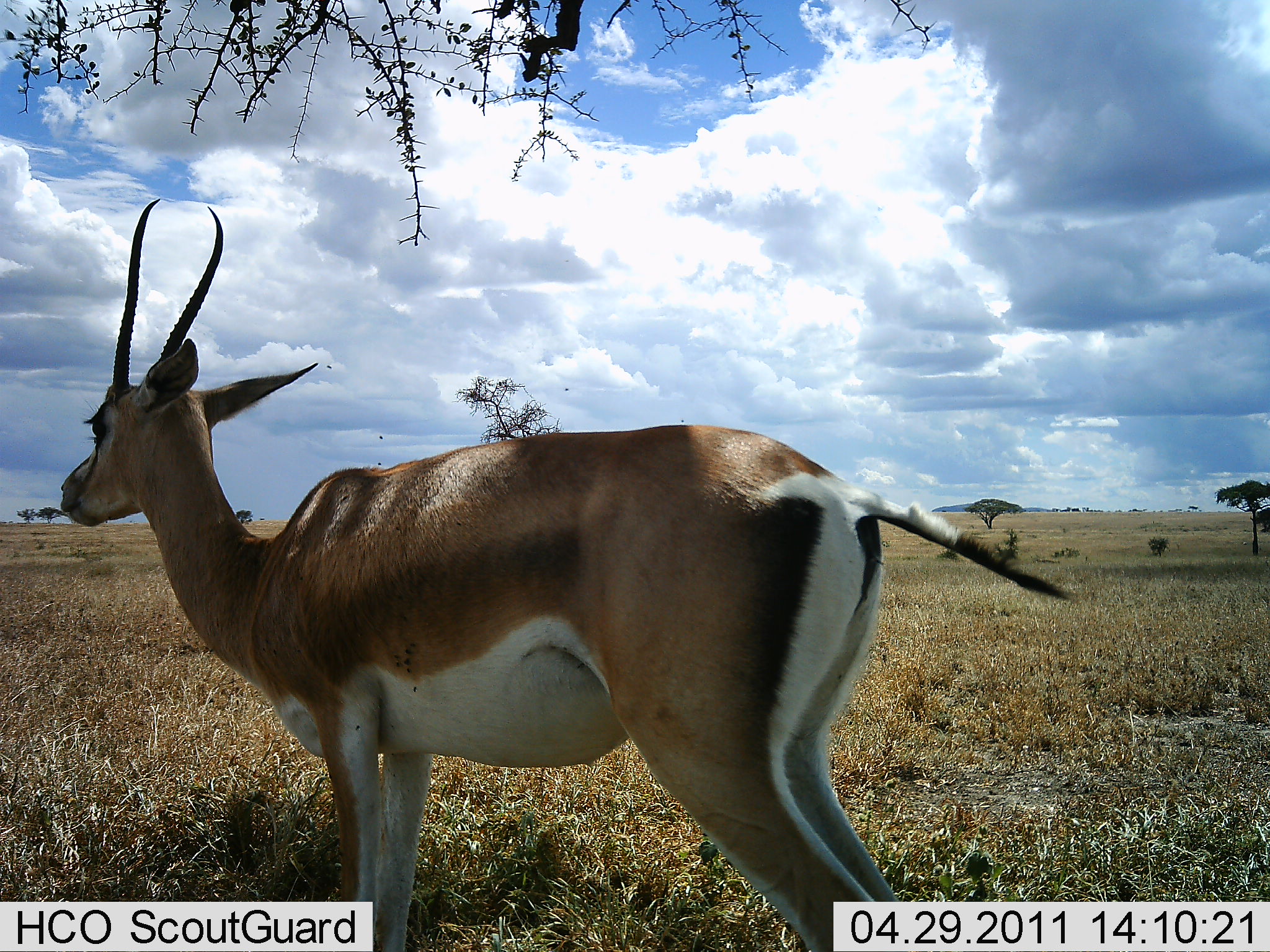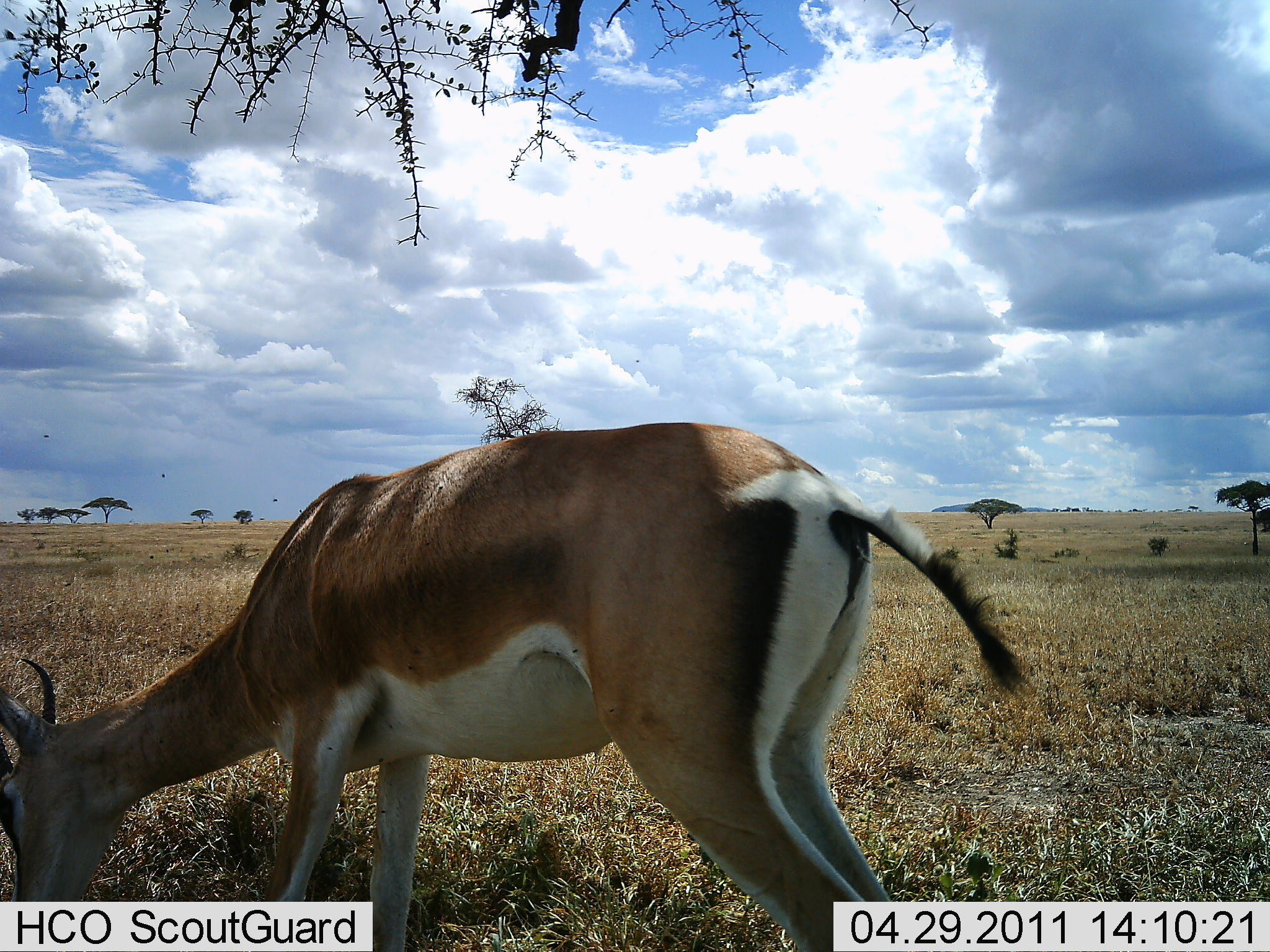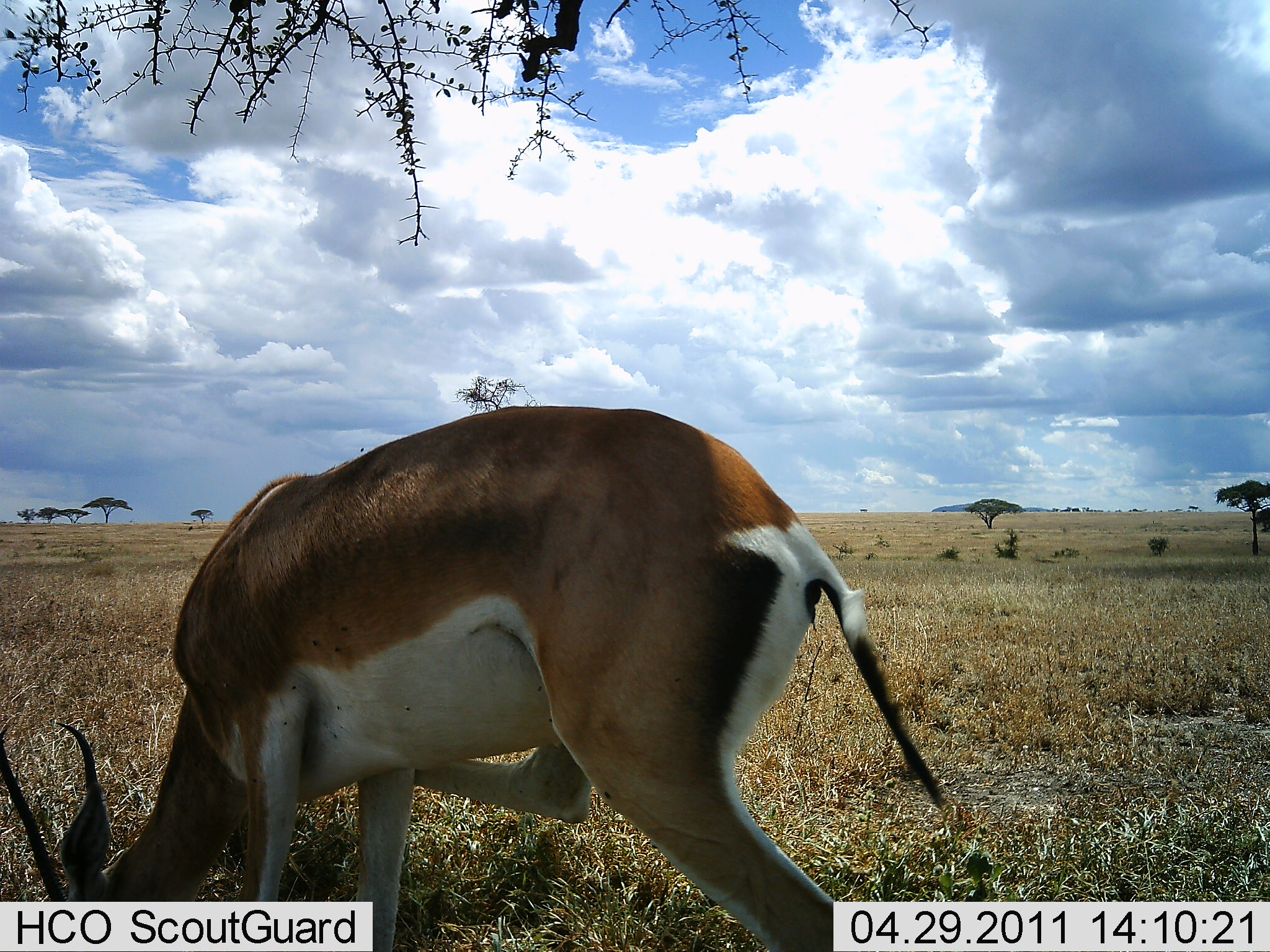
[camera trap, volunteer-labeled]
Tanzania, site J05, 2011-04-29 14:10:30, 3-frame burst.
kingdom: Animalia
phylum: Chordata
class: Mammalia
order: Artiodactyla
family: Bovidae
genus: Nanger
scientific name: Nanger granti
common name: grant's gazelle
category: gazellegrants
Gazellegrants (grant's gazelle) (Nanger granti), count 1. Behavior (volunteer vote fractions): standing 27%, resting 0%, moving 9%, interacting 0%. Young present (vote fraction): 0%. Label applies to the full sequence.